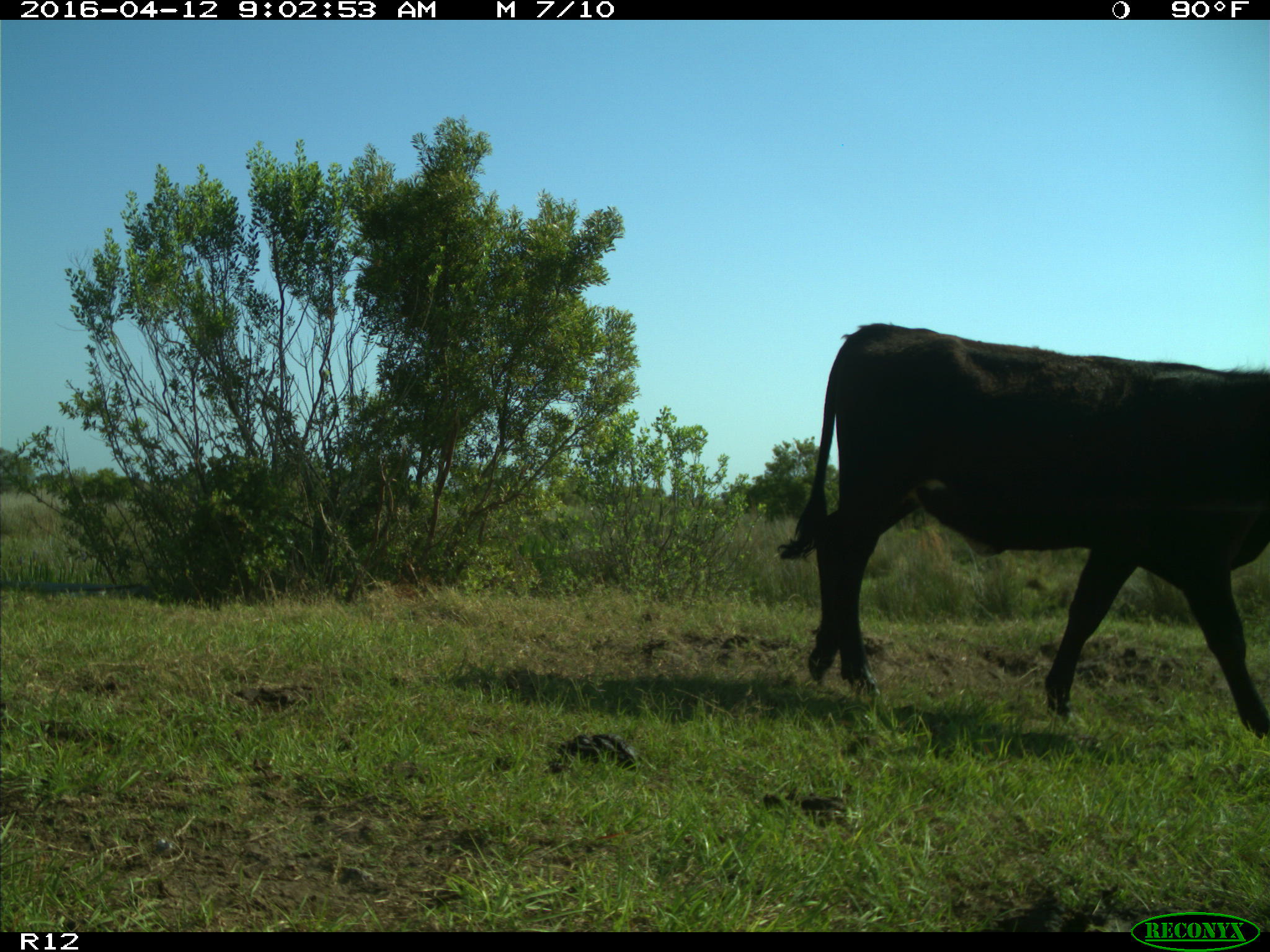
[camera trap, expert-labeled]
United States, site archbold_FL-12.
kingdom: Animalia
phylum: Chordata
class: Mammalia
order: Artiodactyla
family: Bovidae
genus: Bos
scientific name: Bos taurus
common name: domestic cow